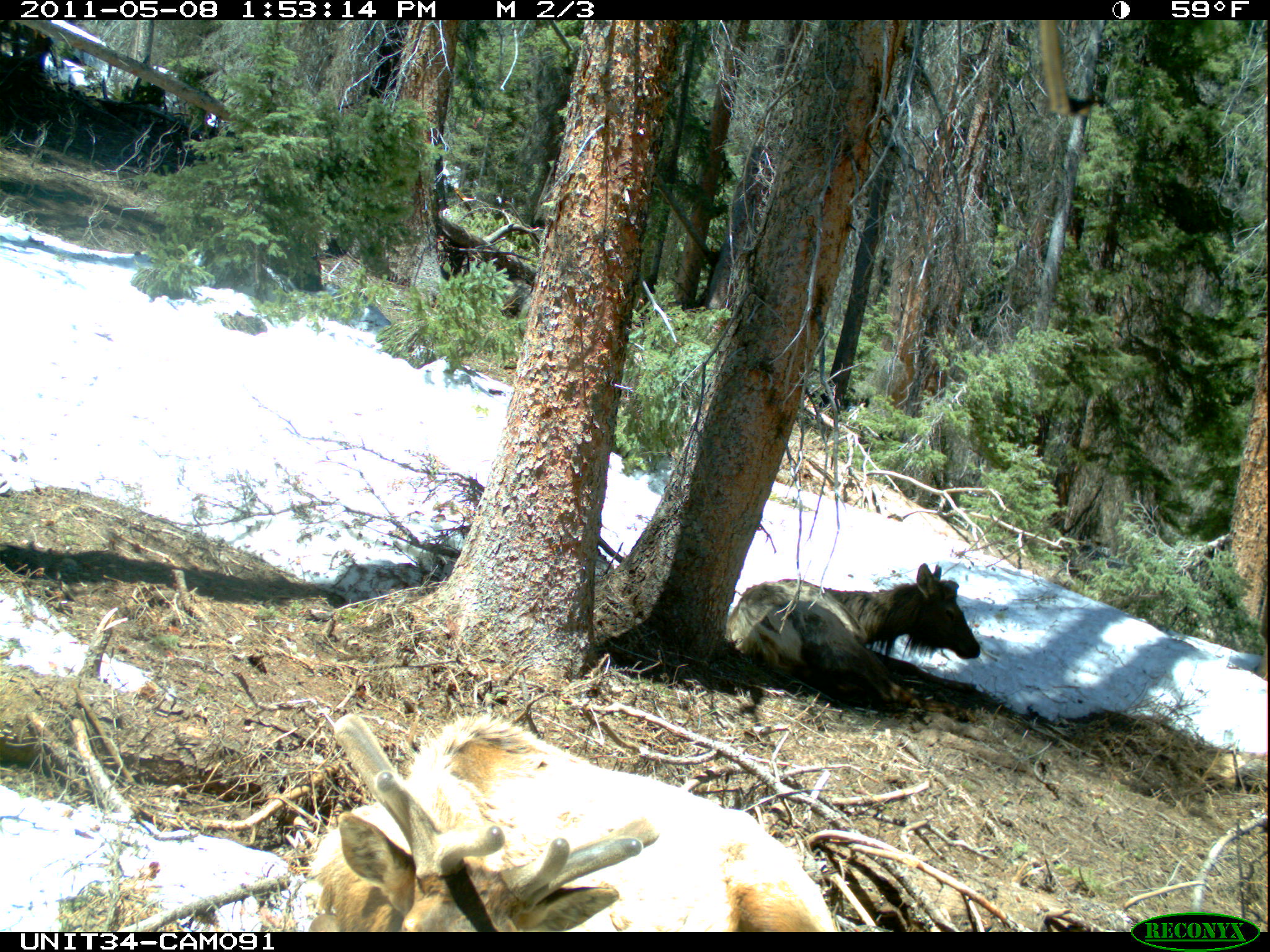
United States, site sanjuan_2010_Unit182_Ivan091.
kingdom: Animalia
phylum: Chordata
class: Mammalia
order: Artiodactyla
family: Cervidae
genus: Cervus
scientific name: Cervus elaphus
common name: red deer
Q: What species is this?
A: Cervus elaphus (red deer).